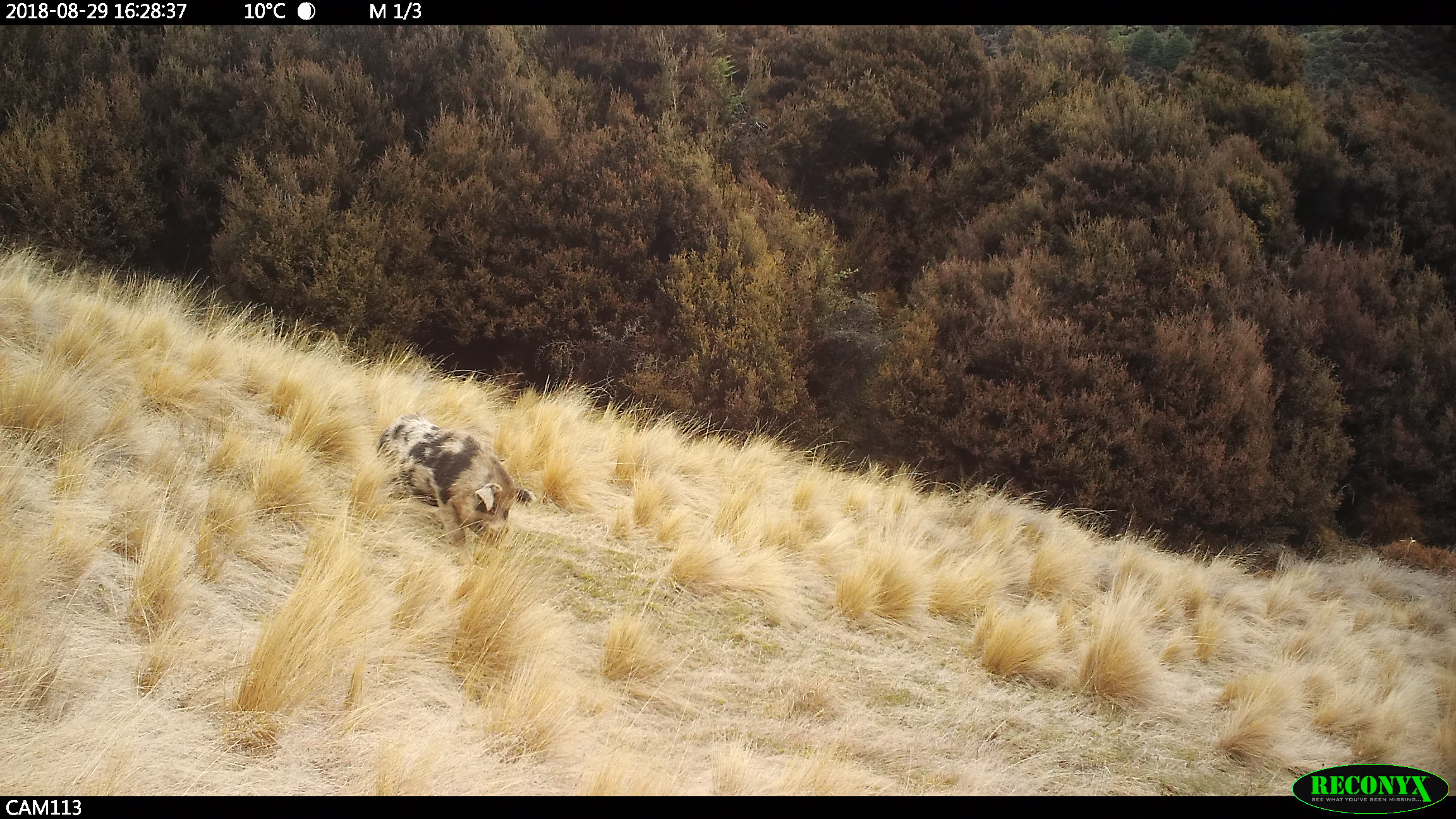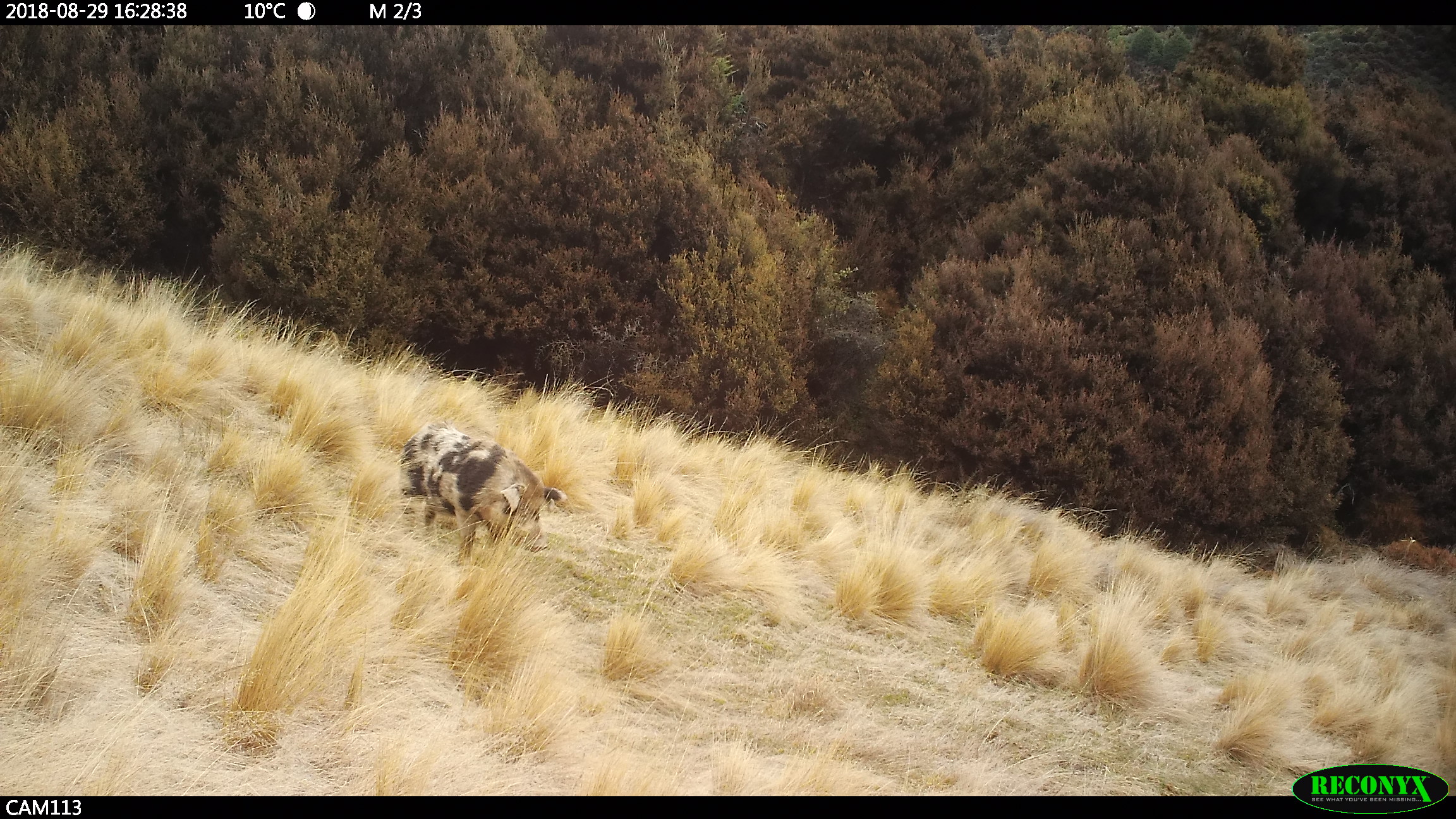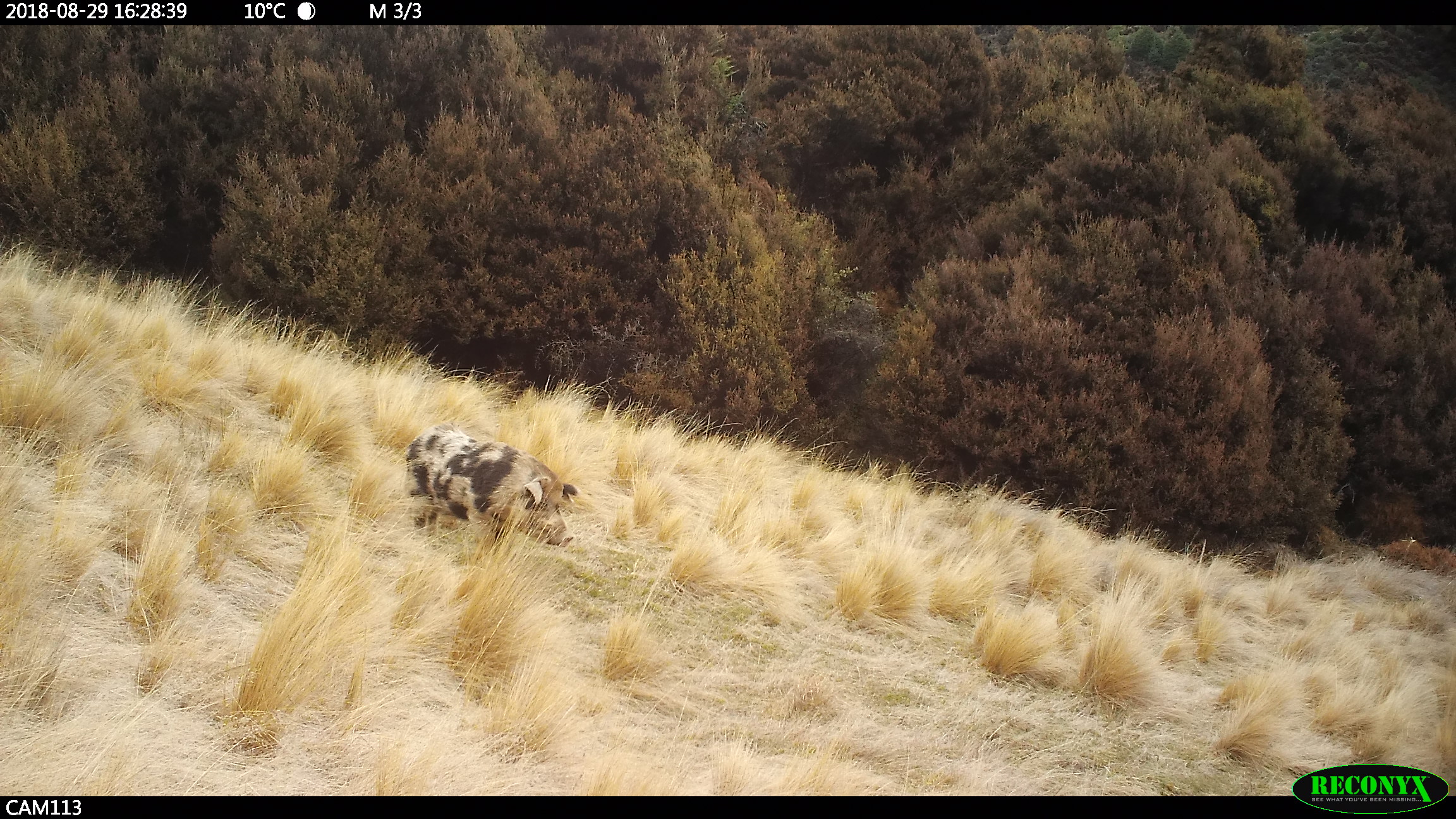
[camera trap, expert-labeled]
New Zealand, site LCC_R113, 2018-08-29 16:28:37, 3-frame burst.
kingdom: Animalia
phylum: Chordata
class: Mammalia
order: Artiodactyla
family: Suidae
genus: Sus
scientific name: Sus scrofa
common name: pig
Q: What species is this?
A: Pig (Sus scrofa).